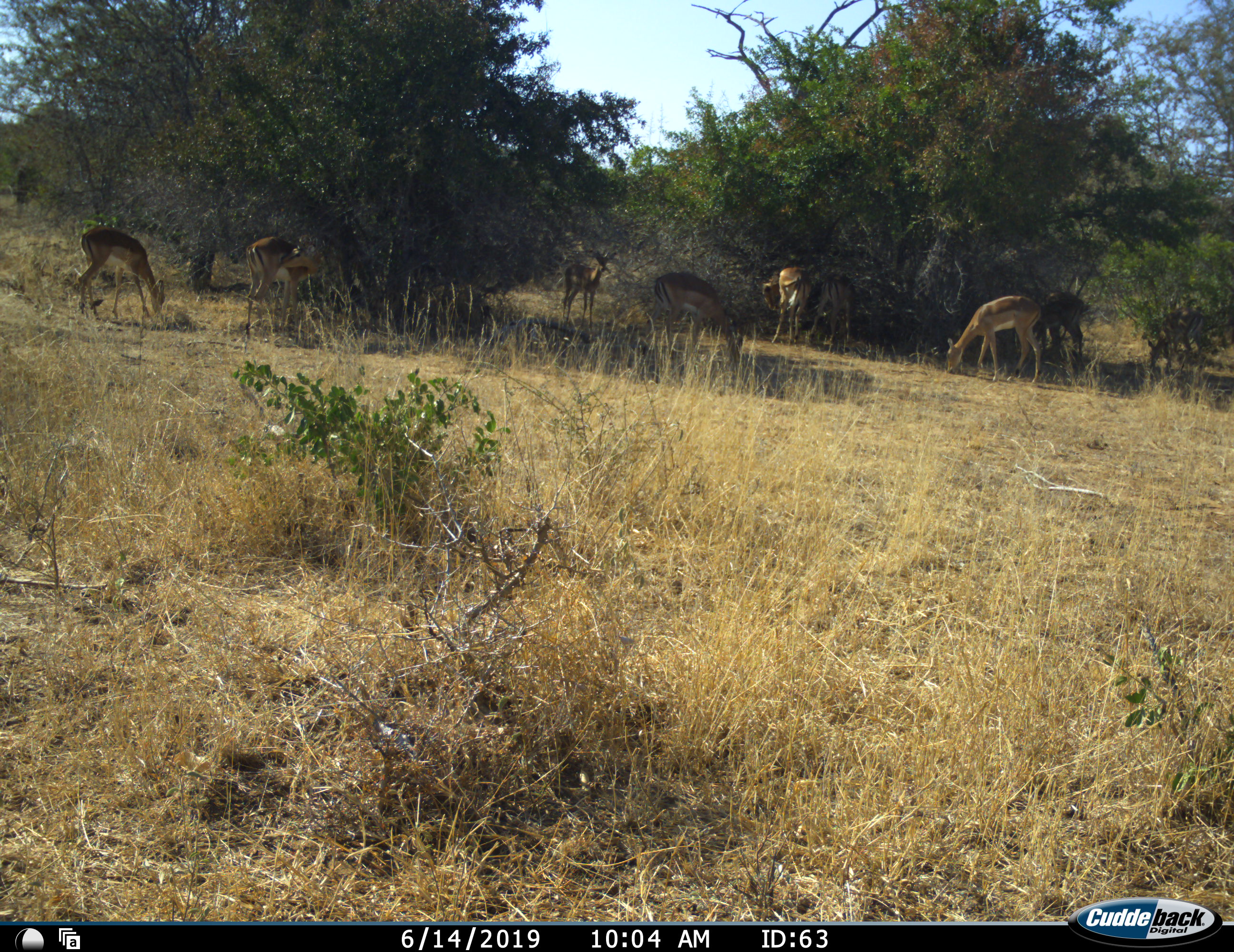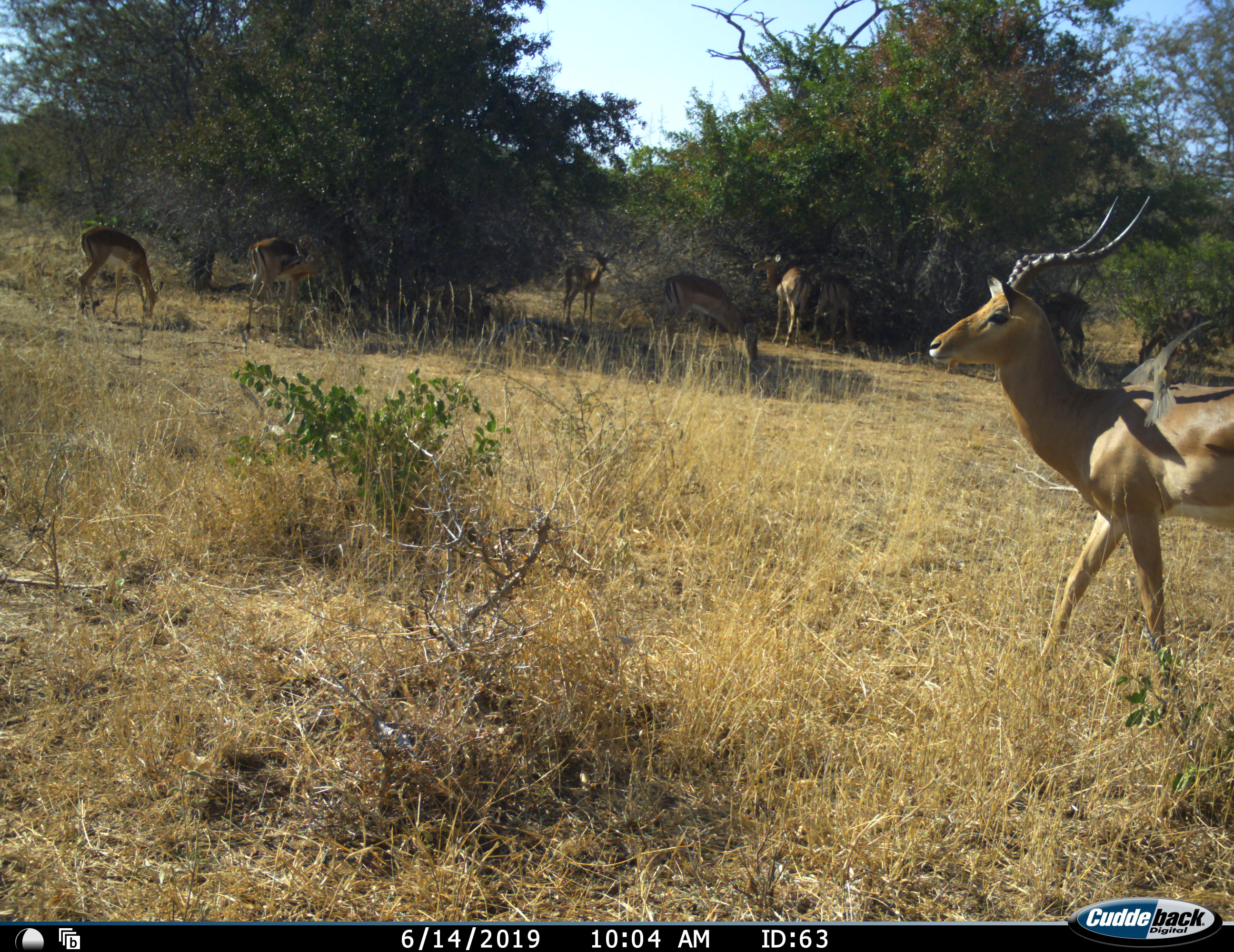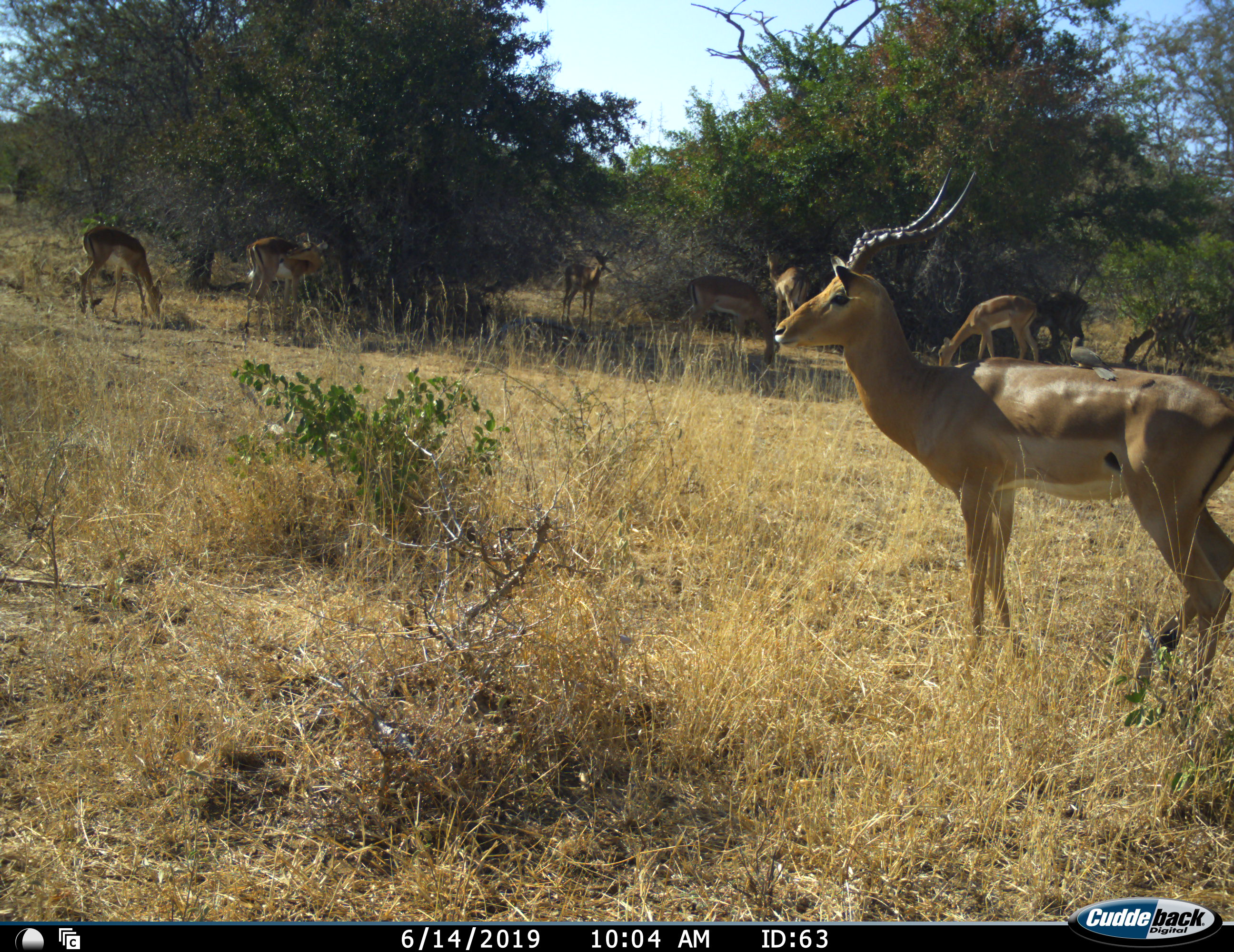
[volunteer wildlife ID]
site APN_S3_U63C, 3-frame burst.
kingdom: Animalia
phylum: Chordata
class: Mammalia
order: Artiodactyla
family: Bovidae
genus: Aepyceros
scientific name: Aepyceros melampus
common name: impala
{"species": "impala (Aepyceros melampus)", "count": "9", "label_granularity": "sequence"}